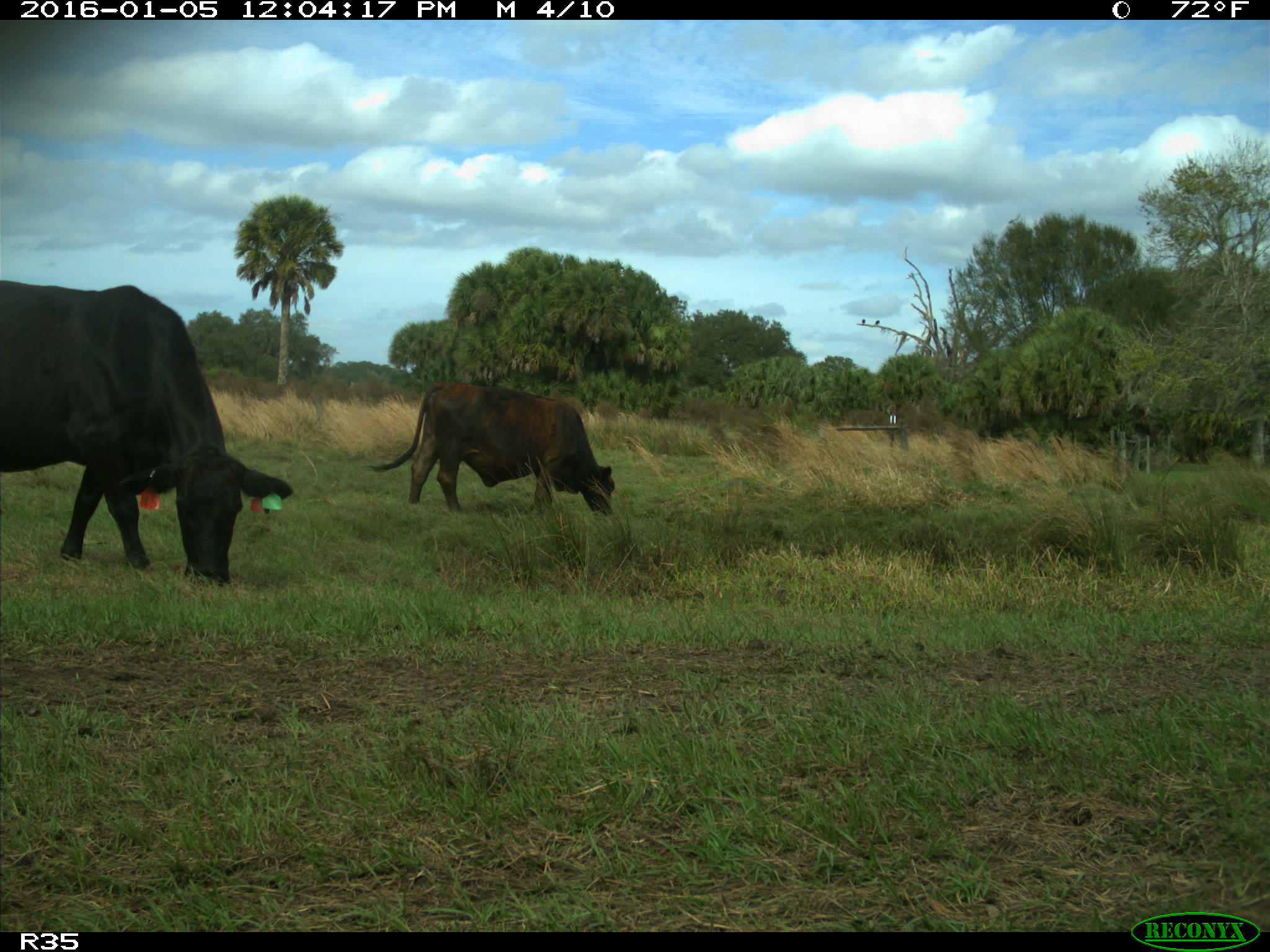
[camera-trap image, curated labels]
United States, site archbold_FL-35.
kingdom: Animalia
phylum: Chordata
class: Mammalia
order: Artiodactyla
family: Bovidae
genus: Bos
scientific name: Bos taurus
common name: domestic cow